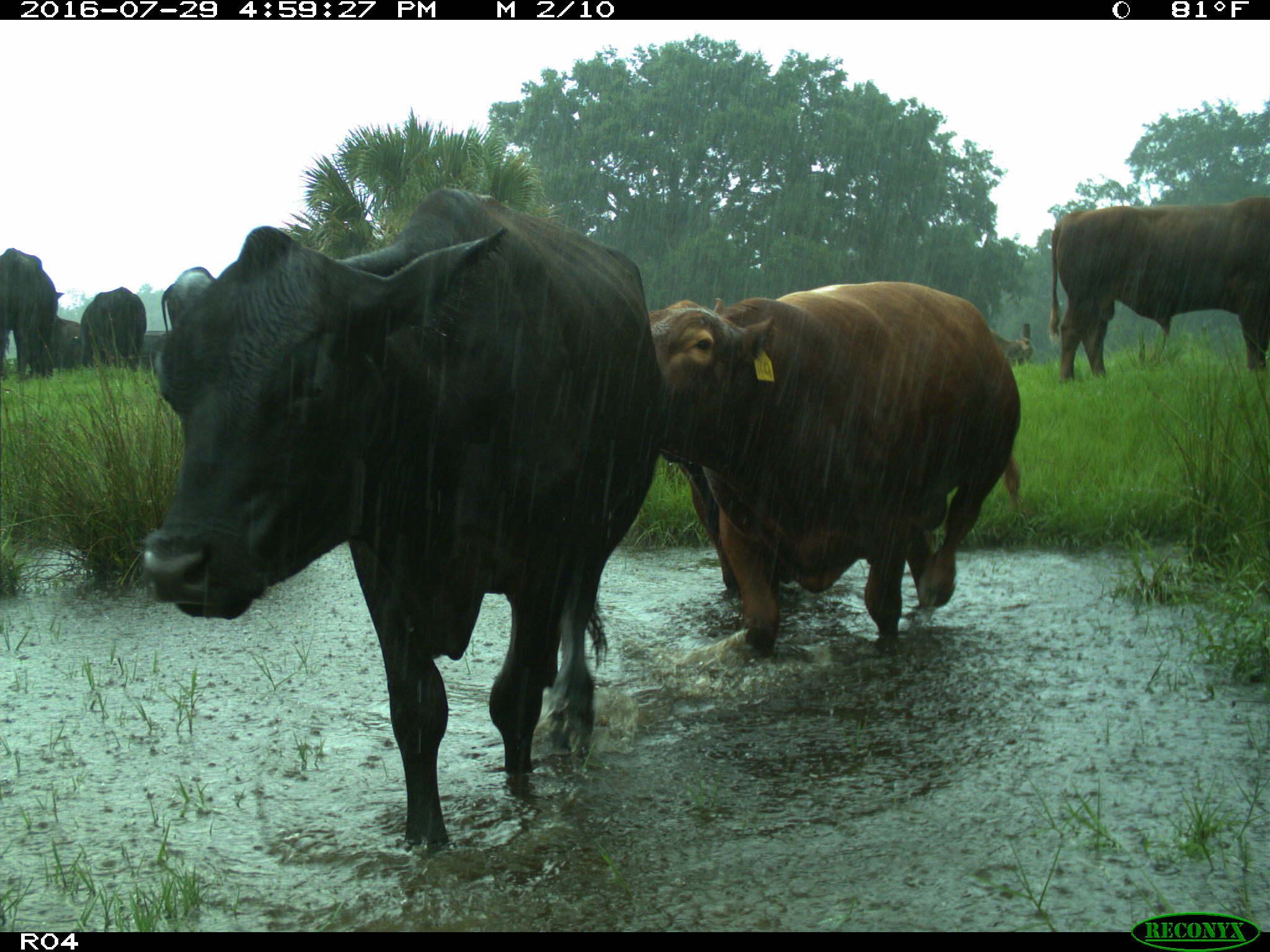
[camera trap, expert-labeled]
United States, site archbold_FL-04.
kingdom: Animalia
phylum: Chordata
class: Mammalia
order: Artiodactyla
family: Bovidae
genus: Bos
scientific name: Bos taurus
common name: domestic cow